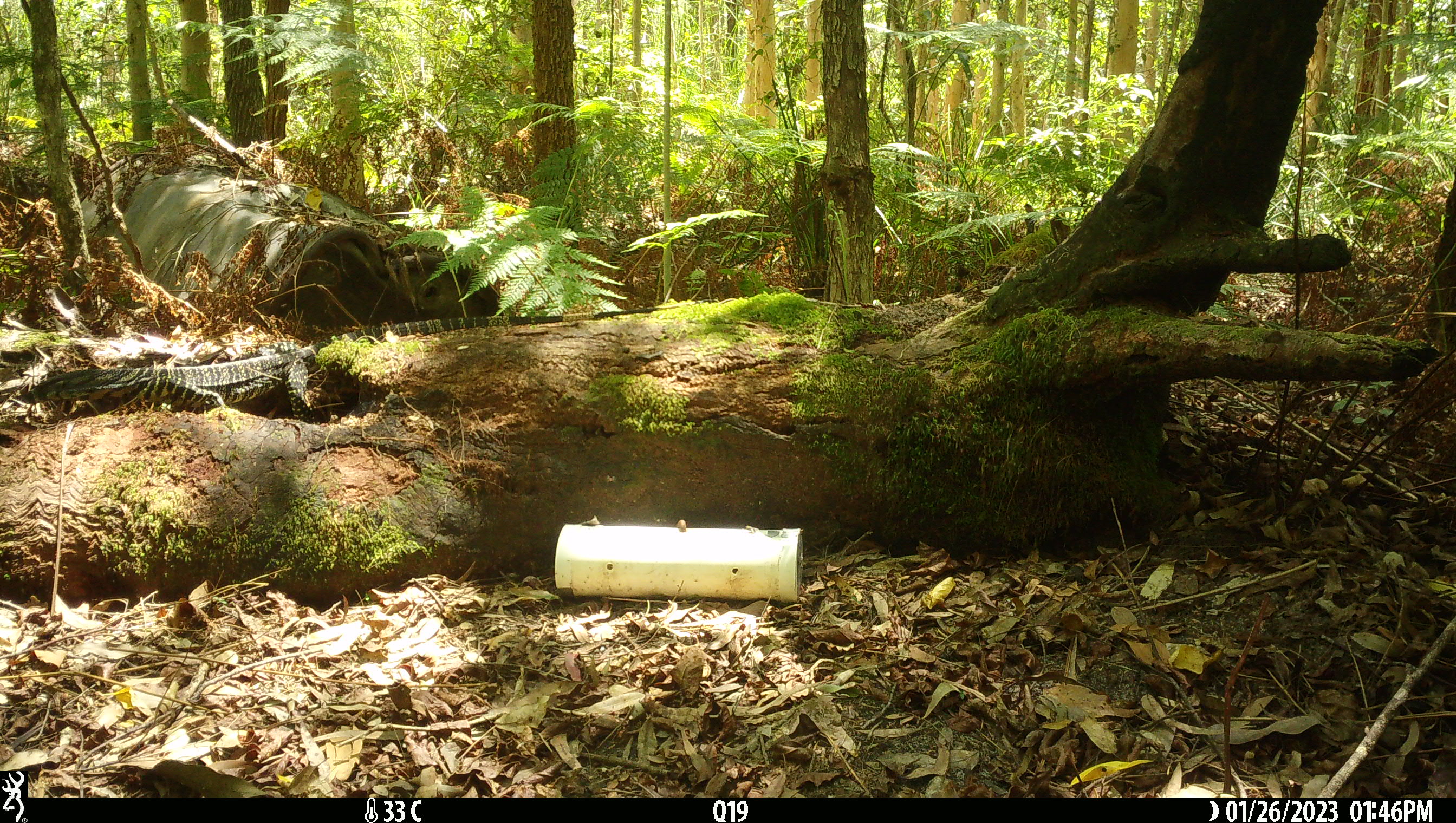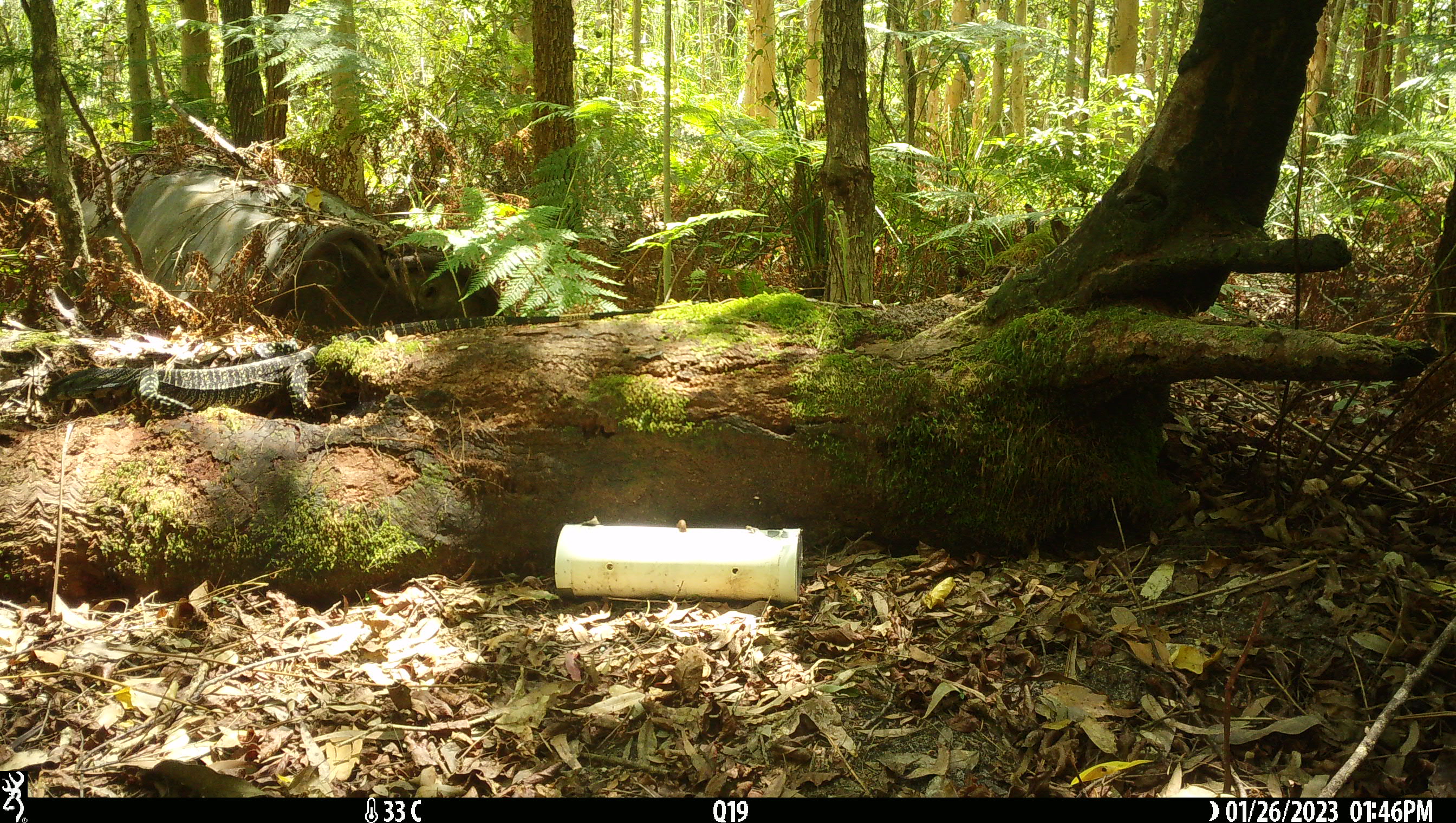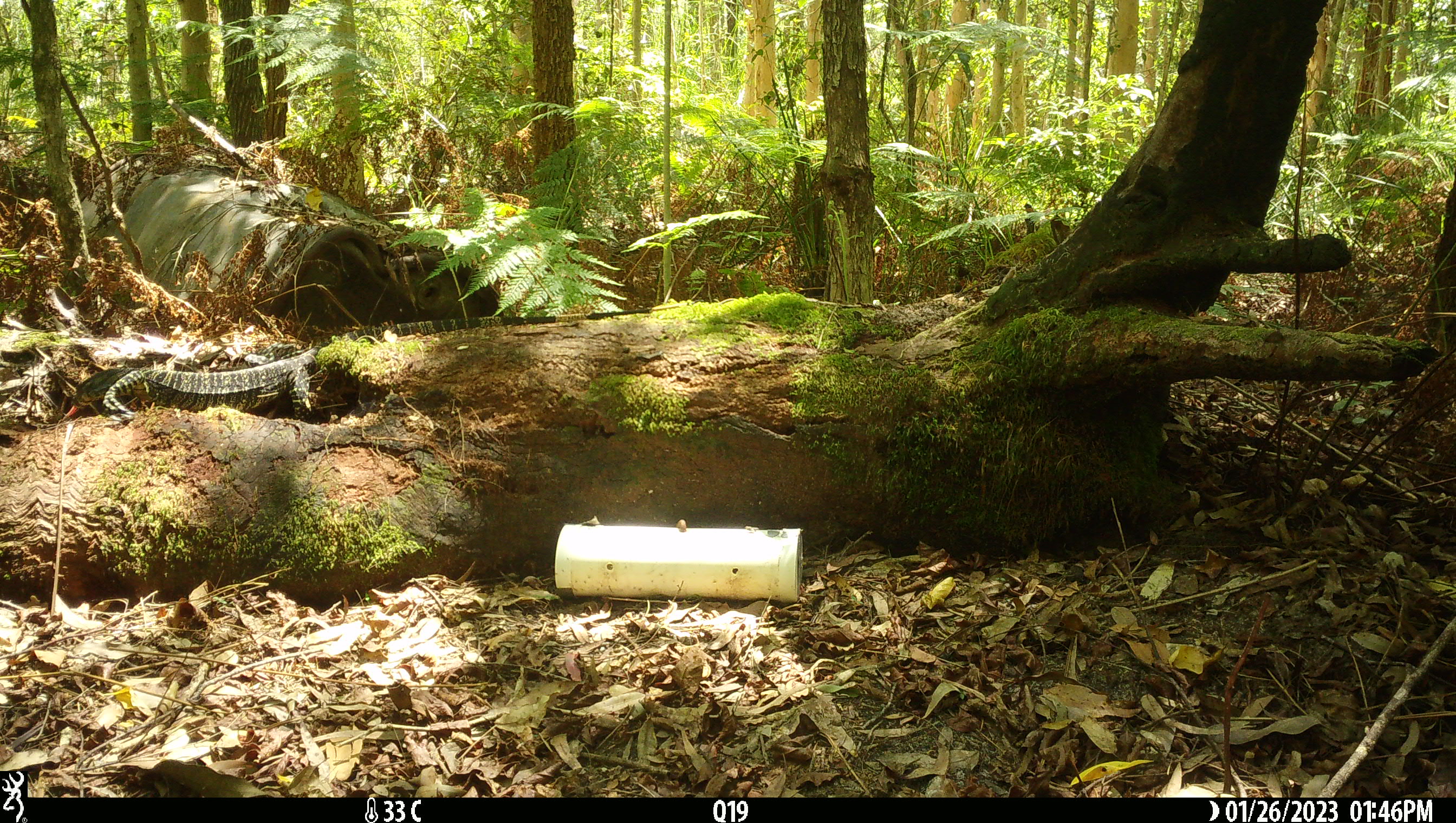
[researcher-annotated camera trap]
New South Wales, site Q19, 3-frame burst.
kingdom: Animalia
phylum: Chordata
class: Reptilia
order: Squamata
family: Varanidae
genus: Varanus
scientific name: Varanus varius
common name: lace monitor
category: goanna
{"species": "goanna (lace monitor) (Varanus varius)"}